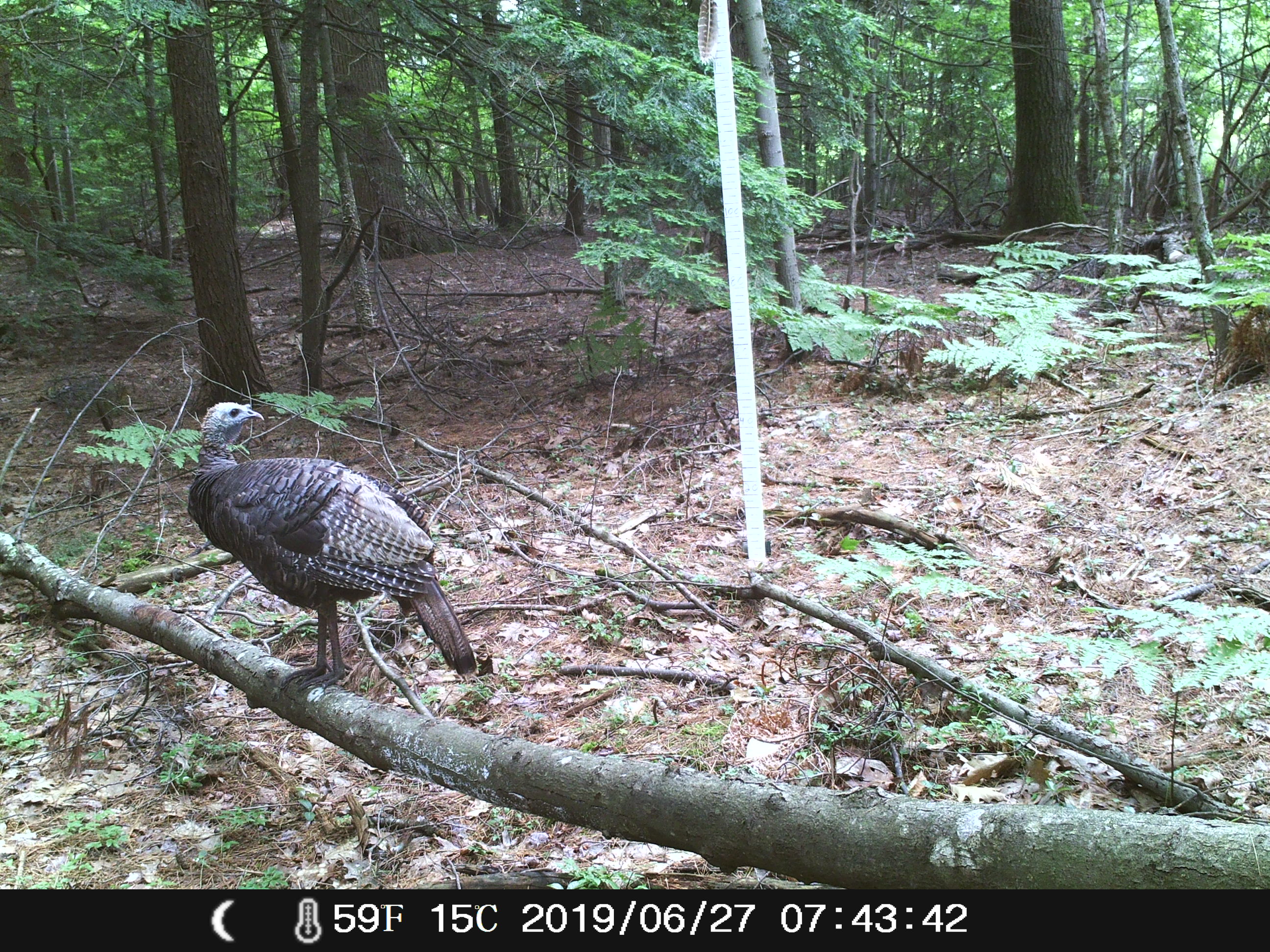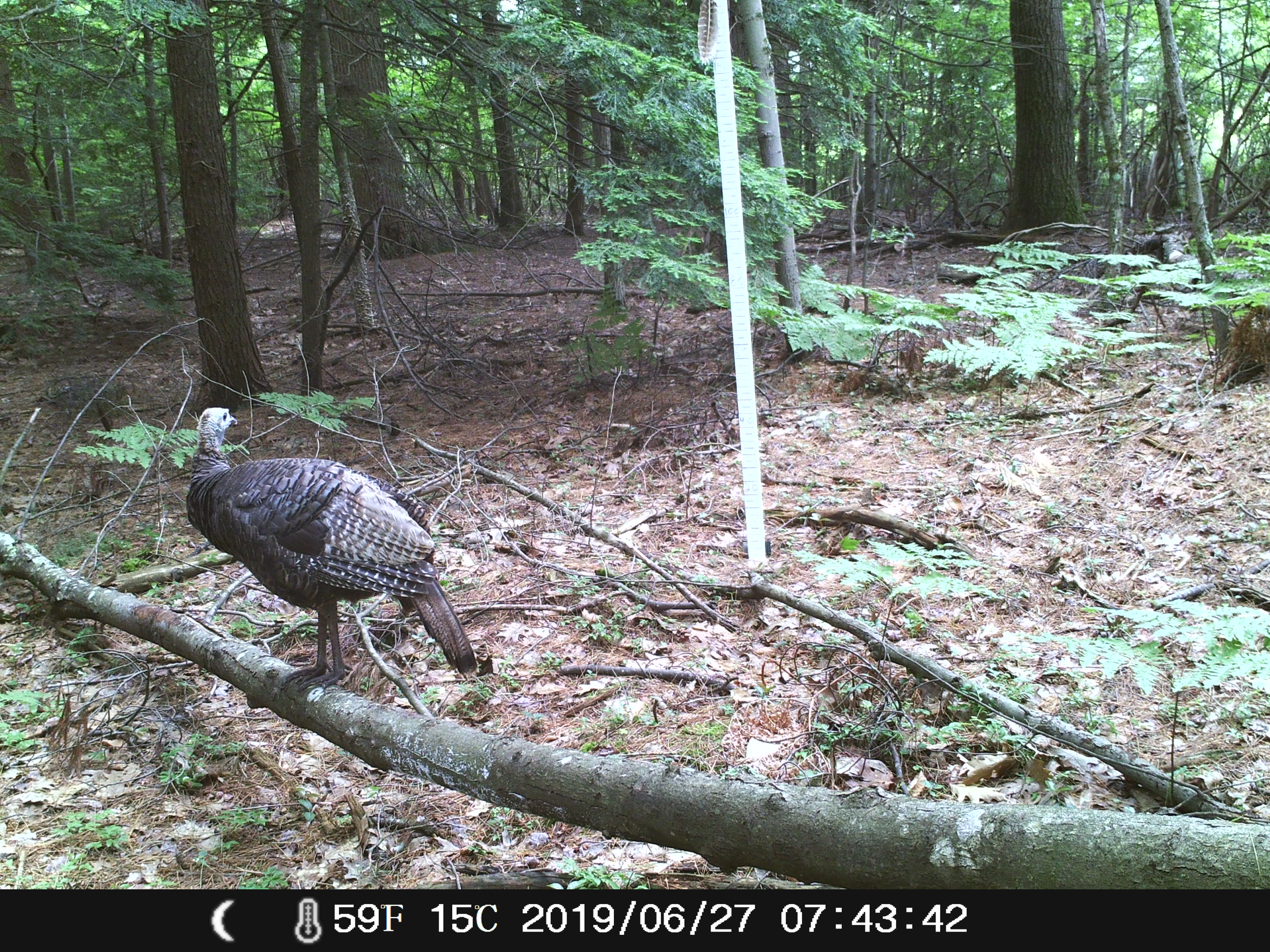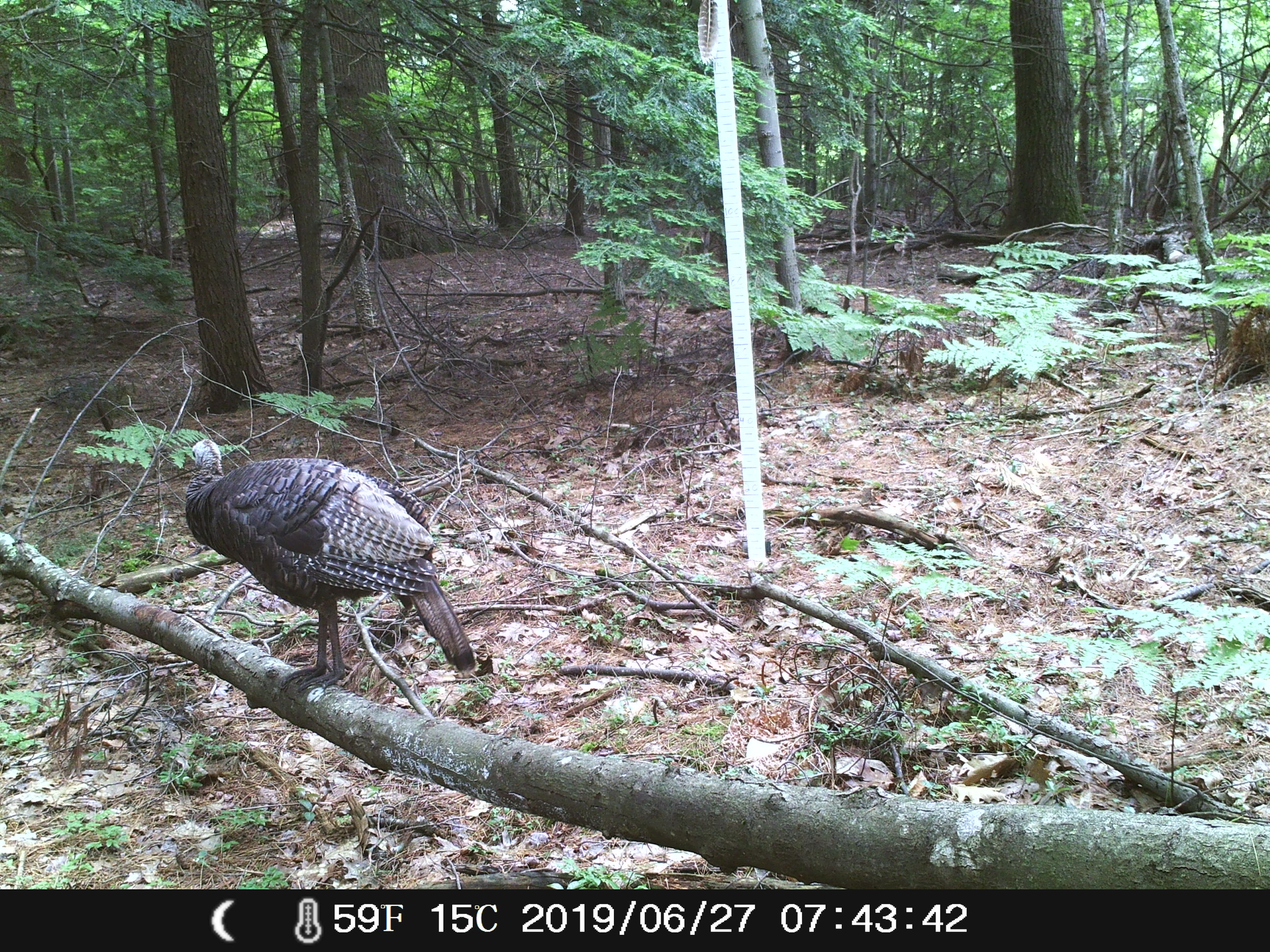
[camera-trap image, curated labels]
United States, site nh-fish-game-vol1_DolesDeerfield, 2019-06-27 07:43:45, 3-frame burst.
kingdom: Animalia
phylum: Chordata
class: Aves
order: Galliformes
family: Phasianidae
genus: Meleagris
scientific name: Meleagris gallopavo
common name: wild turkey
Wild turkey (Meleagris gallopavo).